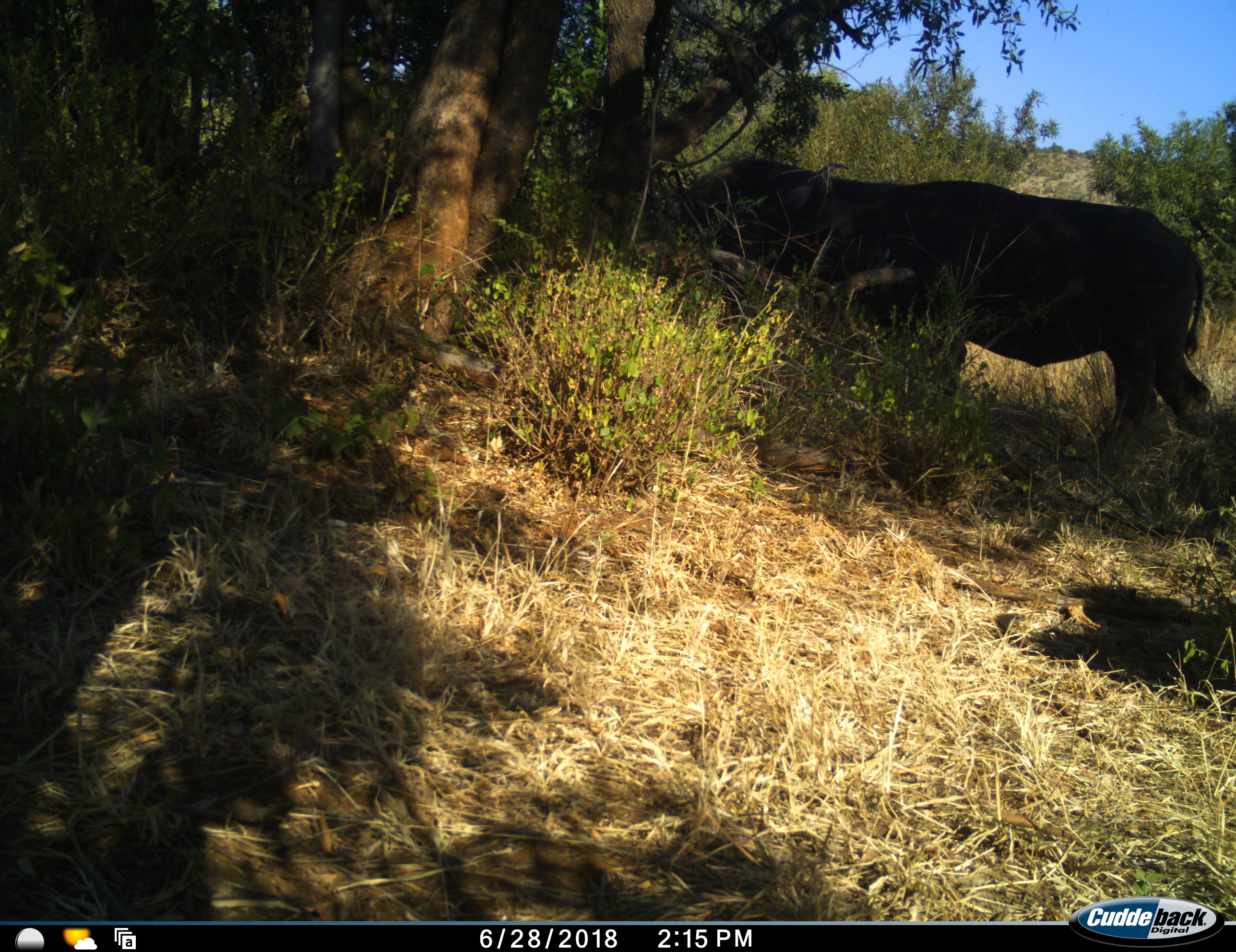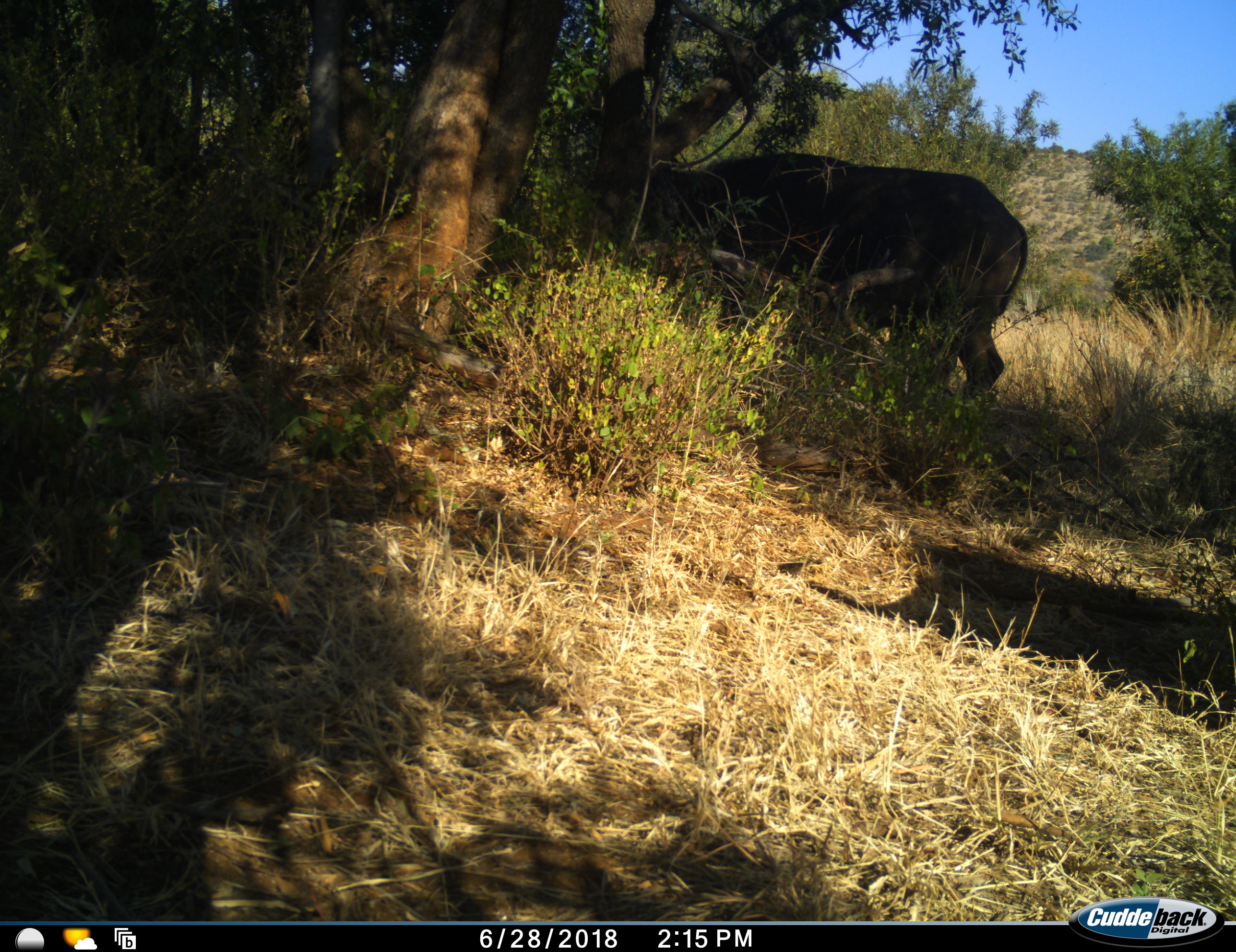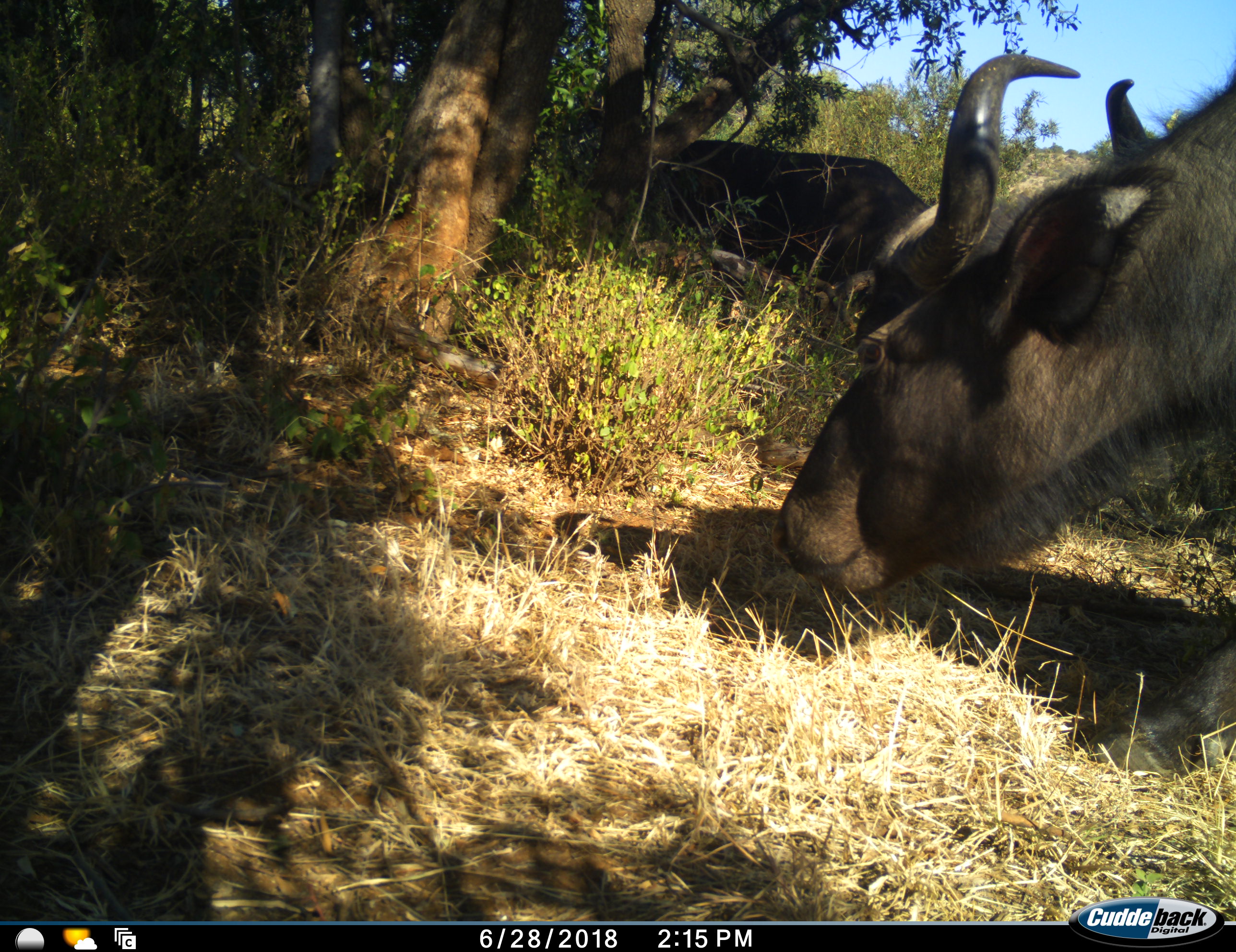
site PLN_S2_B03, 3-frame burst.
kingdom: Animalia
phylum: Chordata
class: Mammalia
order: Artiodactyla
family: Bovidae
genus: Syncerus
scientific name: Syncerus caffer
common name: african buffalo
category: buffalo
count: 2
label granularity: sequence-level